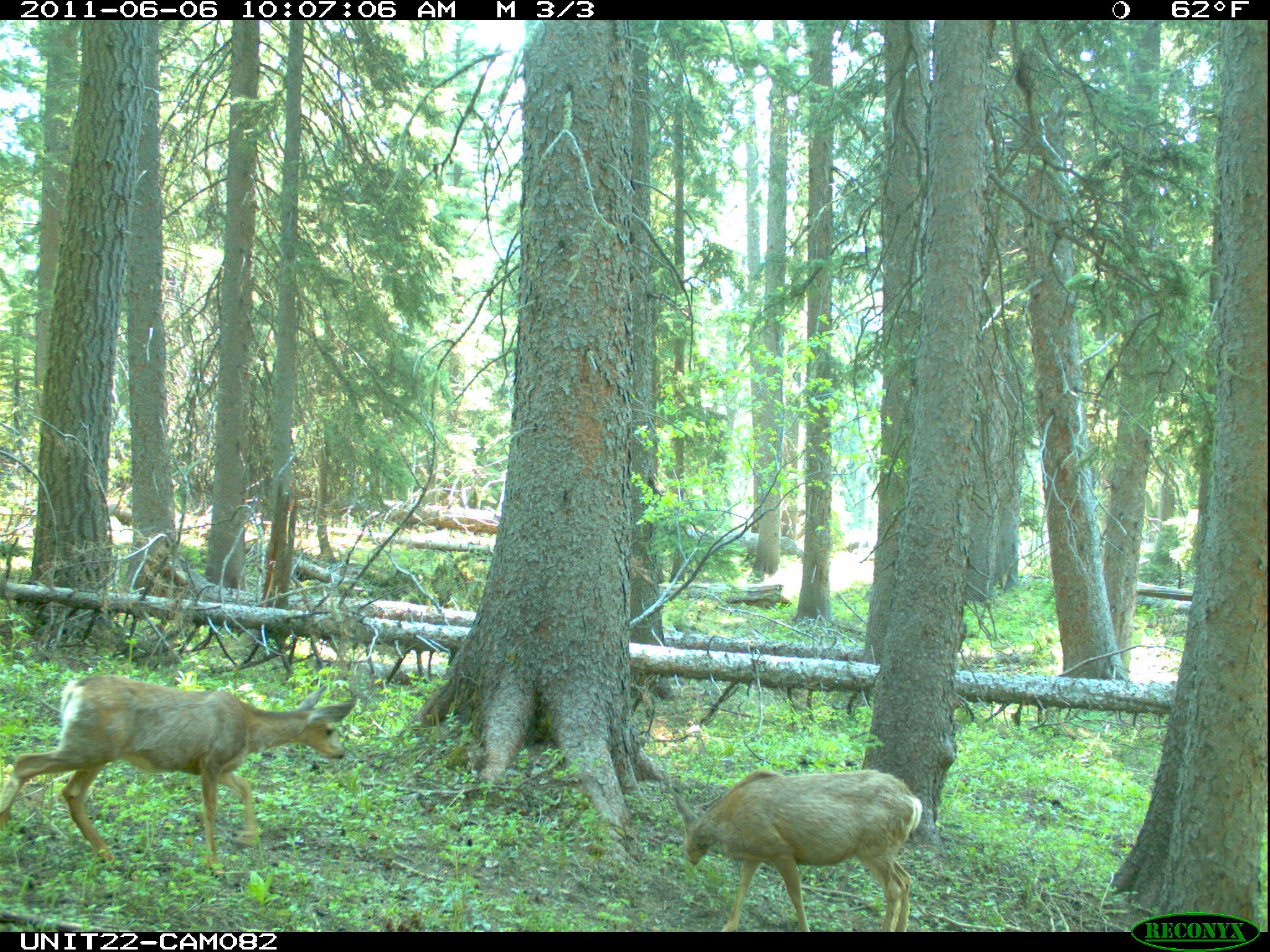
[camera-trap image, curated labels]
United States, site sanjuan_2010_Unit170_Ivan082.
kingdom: Animalia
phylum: Chordata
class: Mammalia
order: Artiodactyla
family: Cervidae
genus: Odocoileus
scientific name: Odocoileus hemionus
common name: mule deer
Odocoileus hemionus (mule deer).